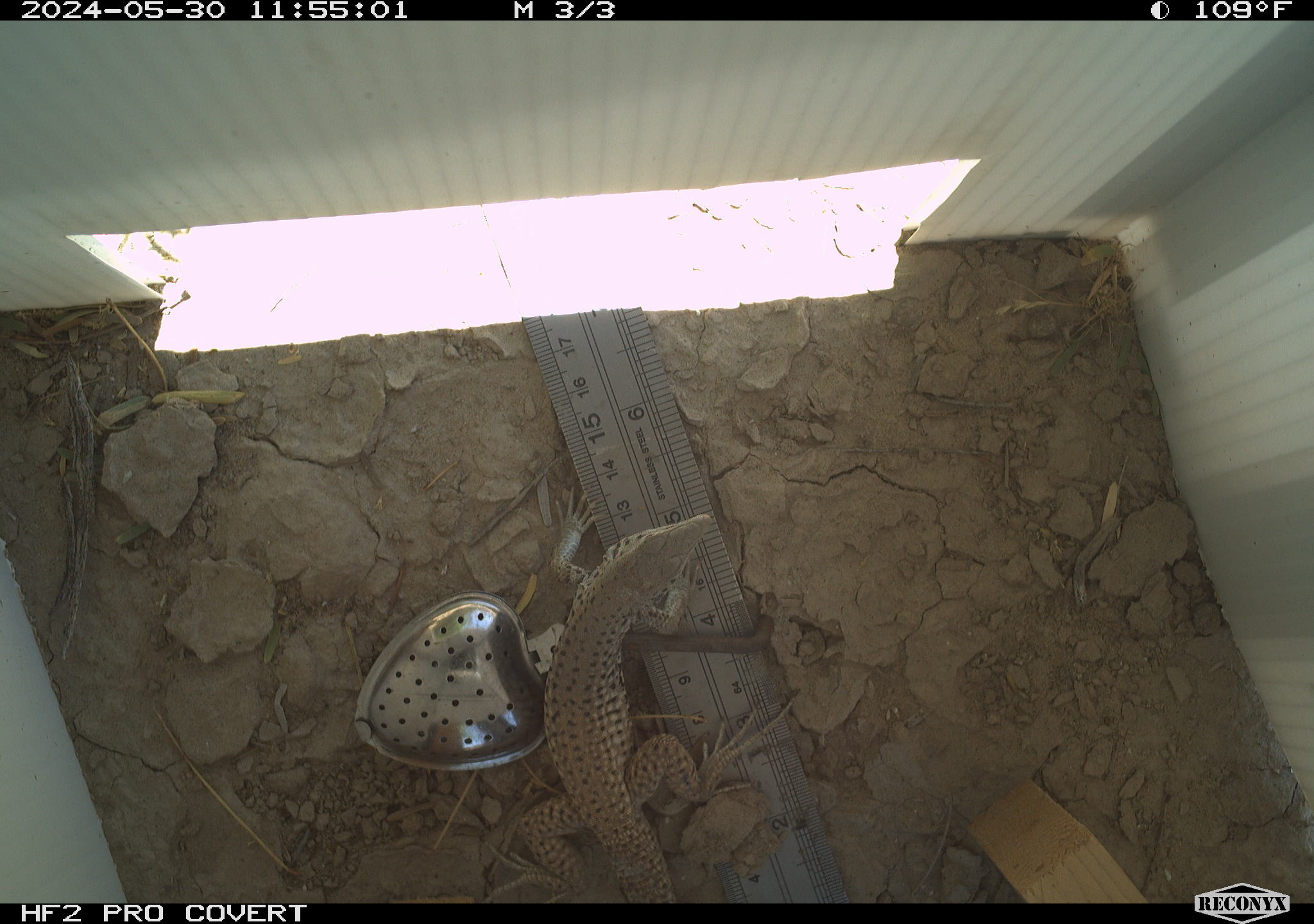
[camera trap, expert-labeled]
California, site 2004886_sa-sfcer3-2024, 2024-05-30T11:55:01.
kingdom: Animalia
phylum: Chordata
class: Reptilia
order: Squamata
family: Teiidae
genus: Aspidoscelis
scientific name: Aspidoscelis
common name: whiptail lizards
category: aspidoscelis species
Aspidoscelis species (whiptail lizards) (Aspidoscelis).